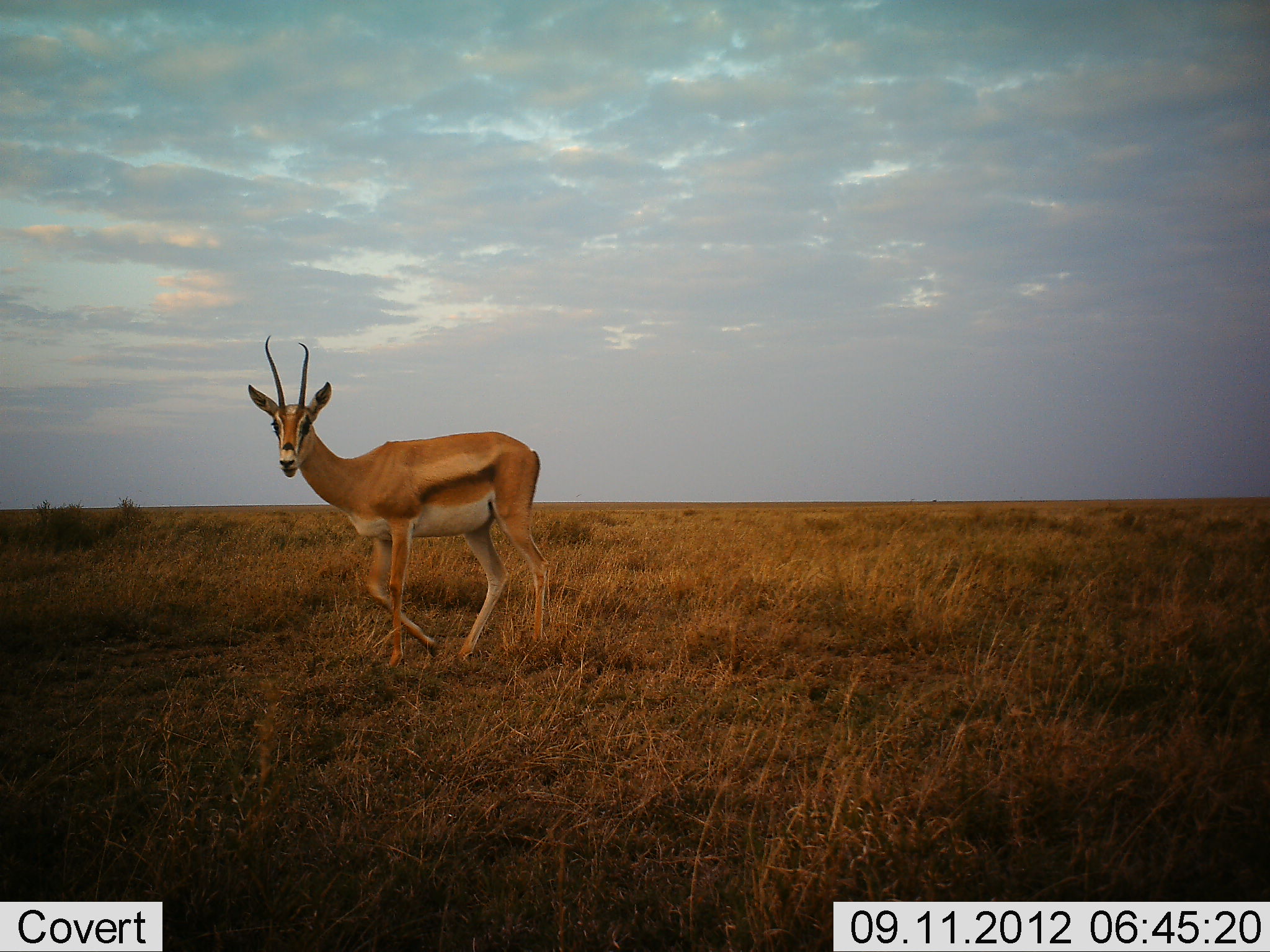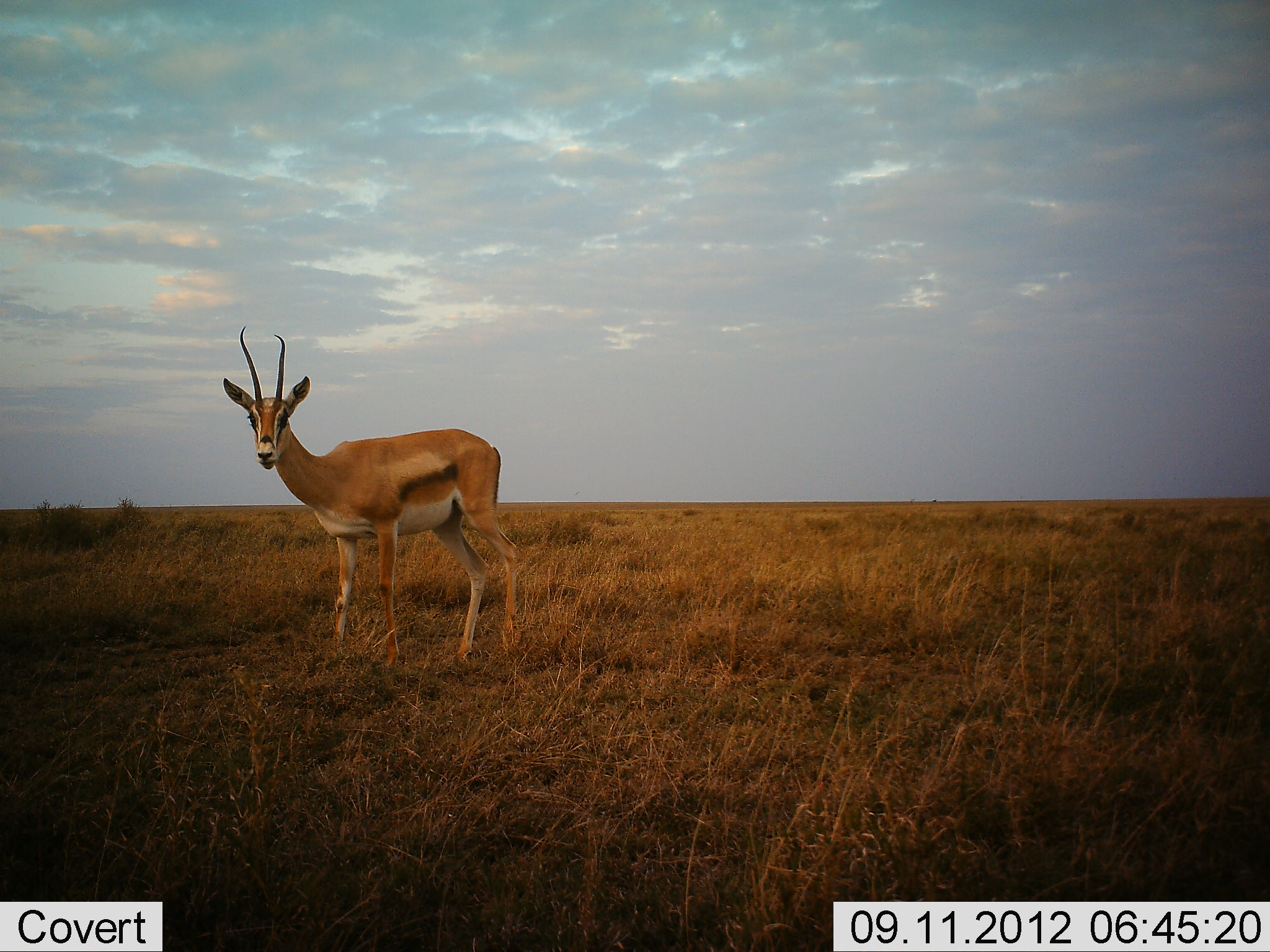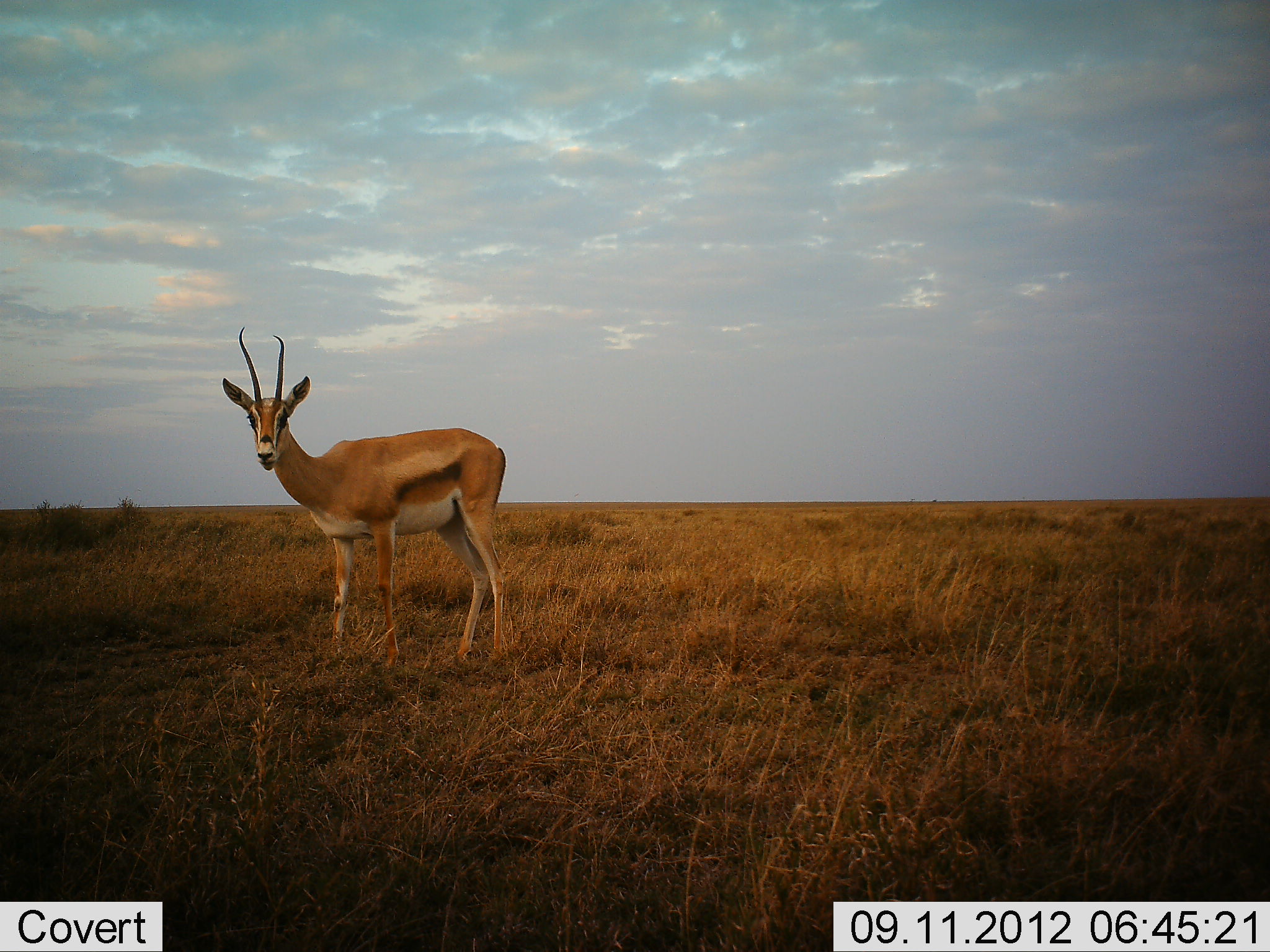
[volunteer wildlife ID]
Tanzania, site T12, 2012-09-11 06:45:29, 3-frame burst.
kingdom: Animalia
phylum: Chordata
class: Mammalia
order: Artiodactyla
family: Bovidae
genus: Nanger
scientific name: Nanger granti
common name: grant's gazelle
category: gazellegrants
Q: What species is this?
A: Gazellegrants (grant's gazelle) (Nanger granti).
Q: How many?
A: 1.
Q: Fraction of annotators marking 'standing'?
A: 60%.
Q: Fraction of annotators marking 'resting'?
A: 0%.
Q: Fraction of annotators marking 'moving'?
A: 50%.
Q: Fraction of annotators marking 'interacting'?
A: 0%.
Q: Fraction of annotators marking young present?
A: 0%.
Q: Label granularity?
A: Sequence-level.